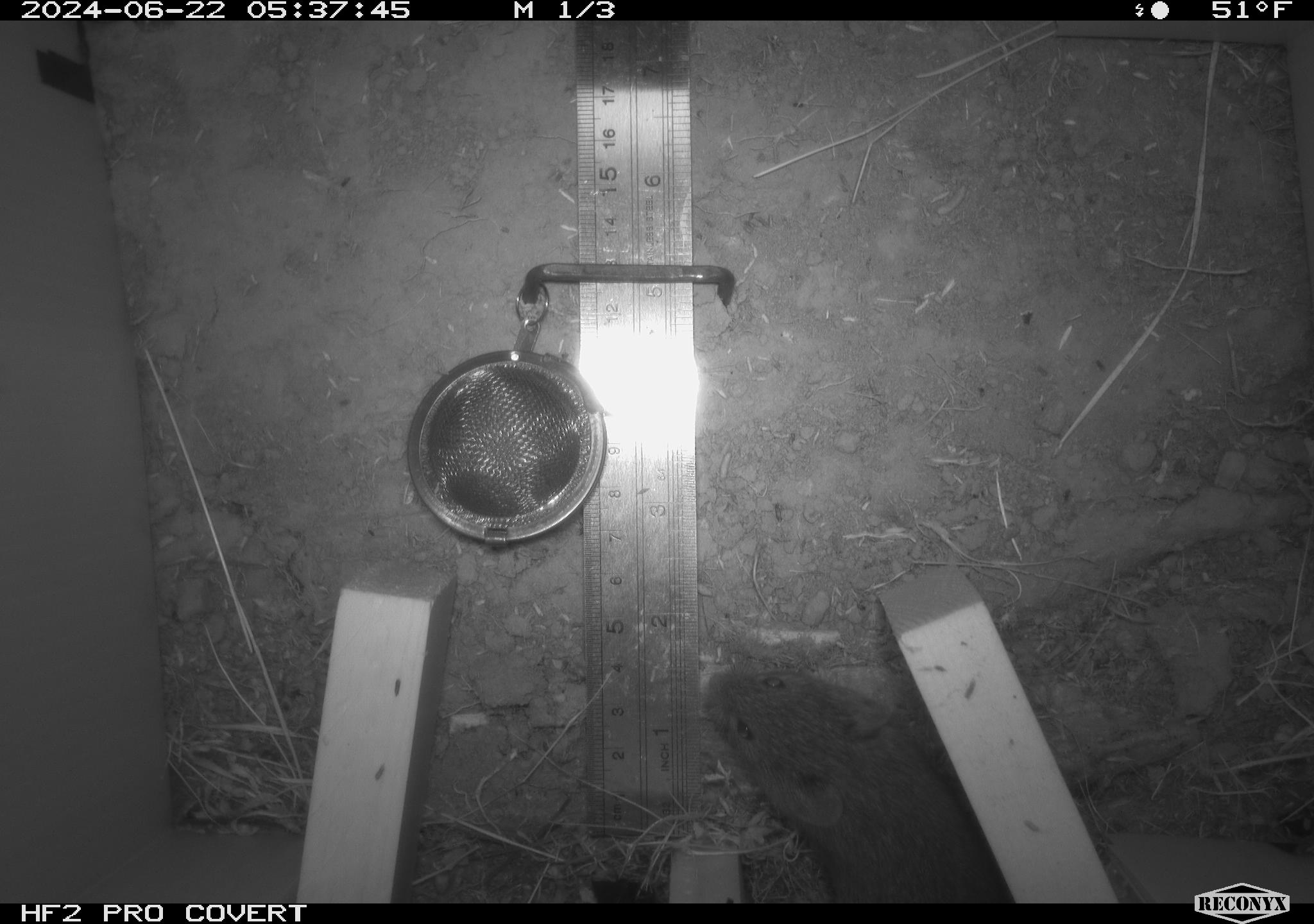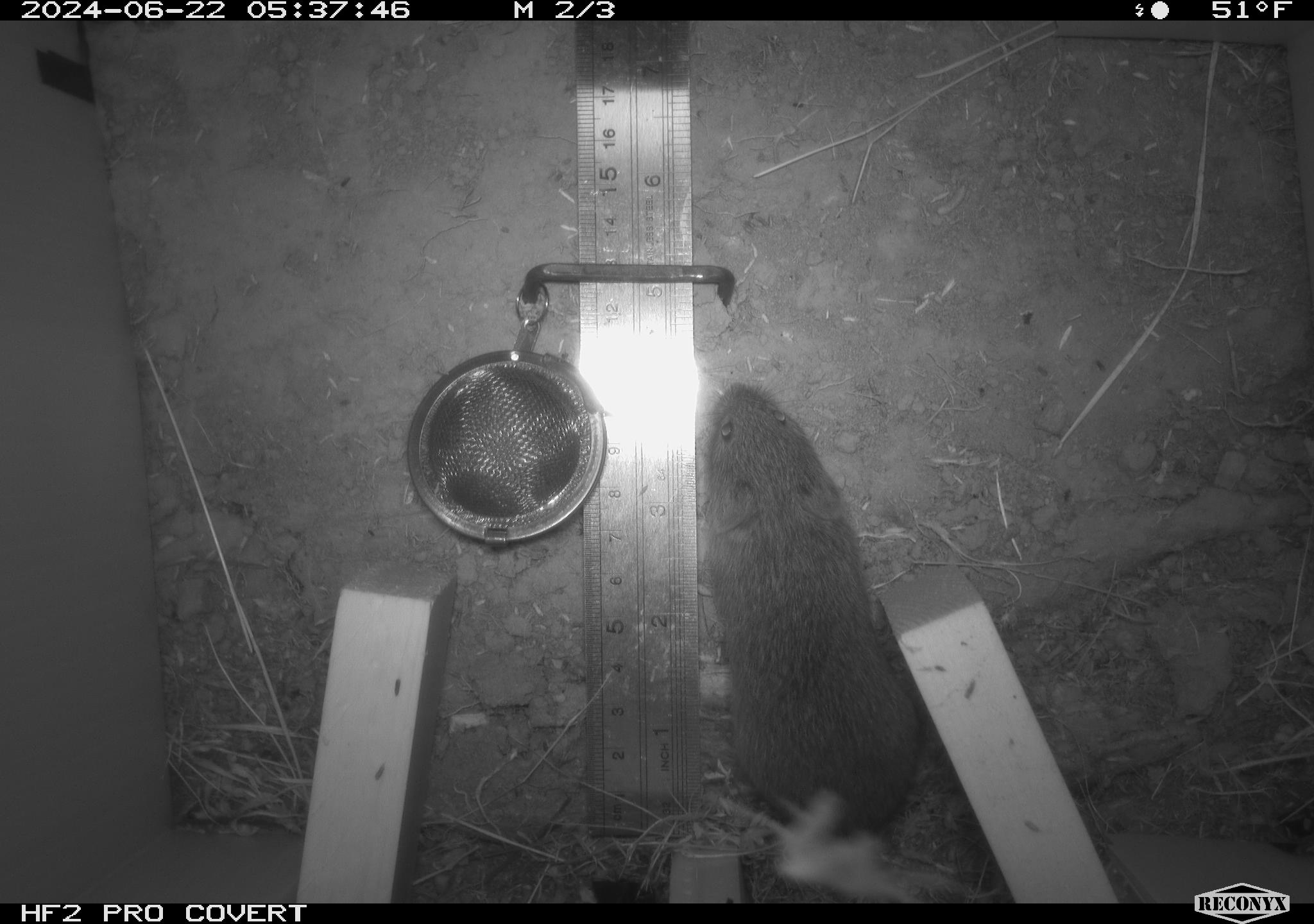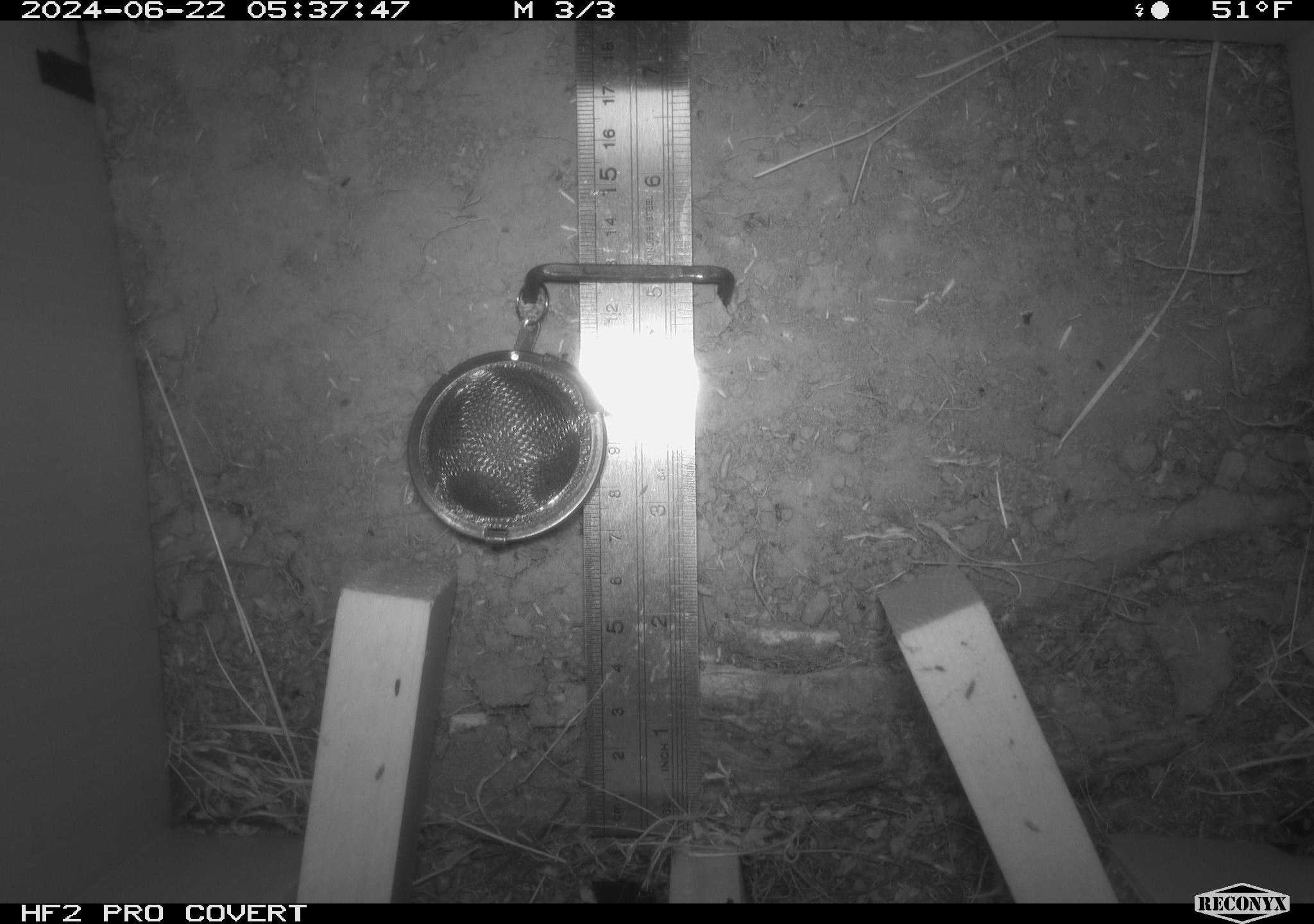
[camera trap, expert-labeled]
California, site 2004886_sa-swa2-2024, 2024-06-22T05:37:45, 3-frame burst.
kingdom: Animalia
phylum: Chordata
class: Mammalia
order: Rodentia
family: Cricetidae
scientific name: Arvicolinae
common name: voles, lemmings, and muskrats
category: arvicolinae subfamily